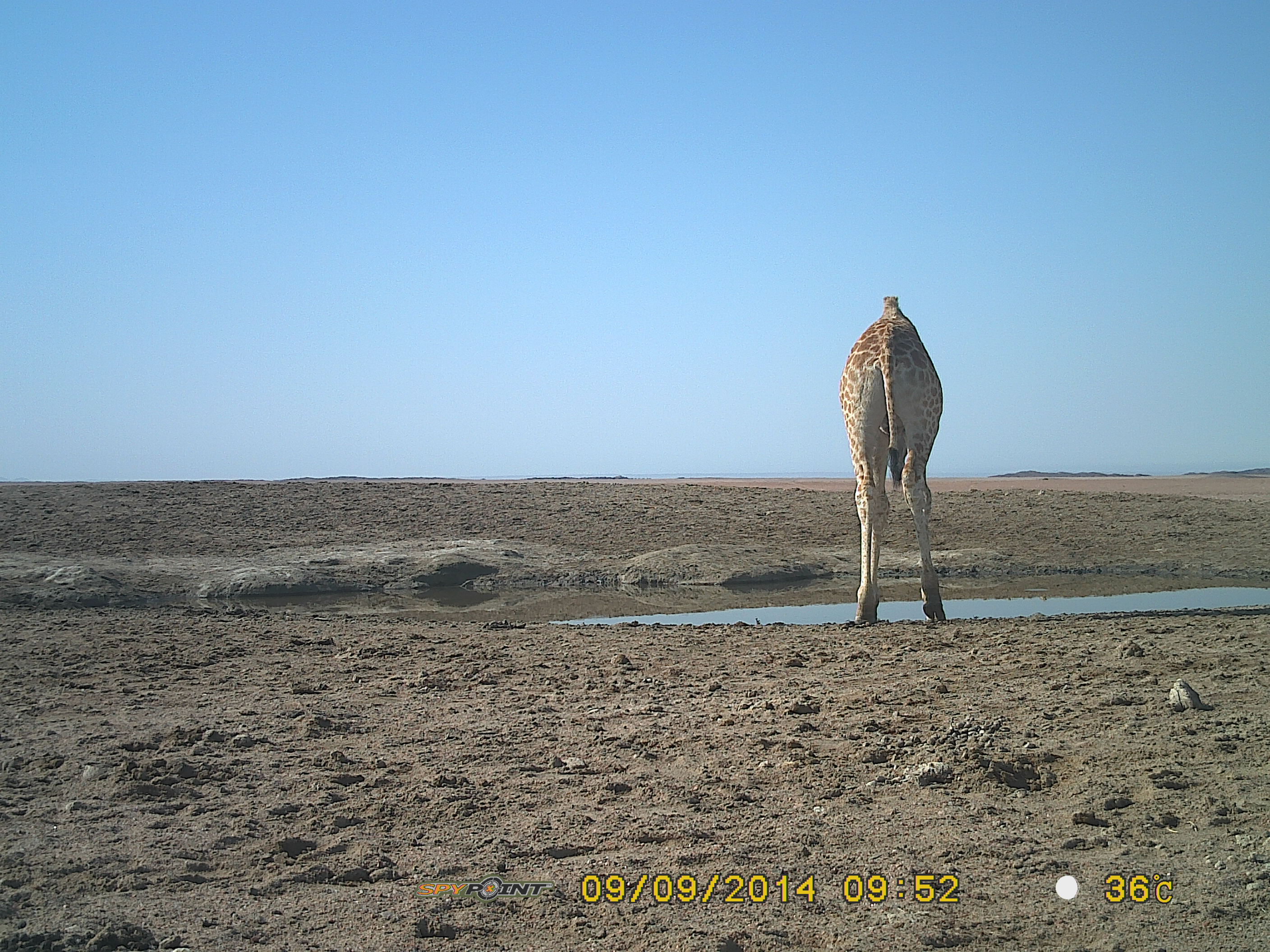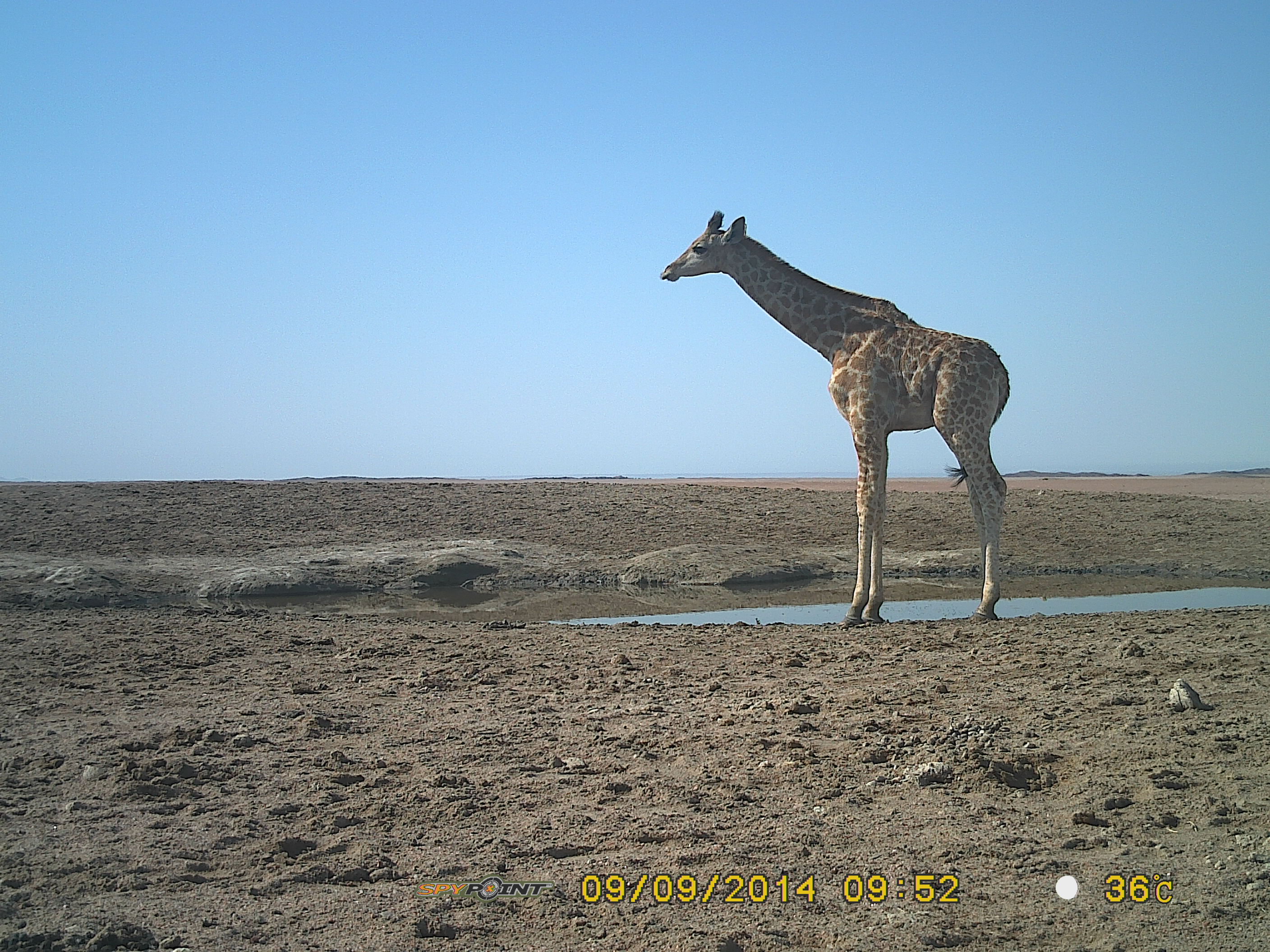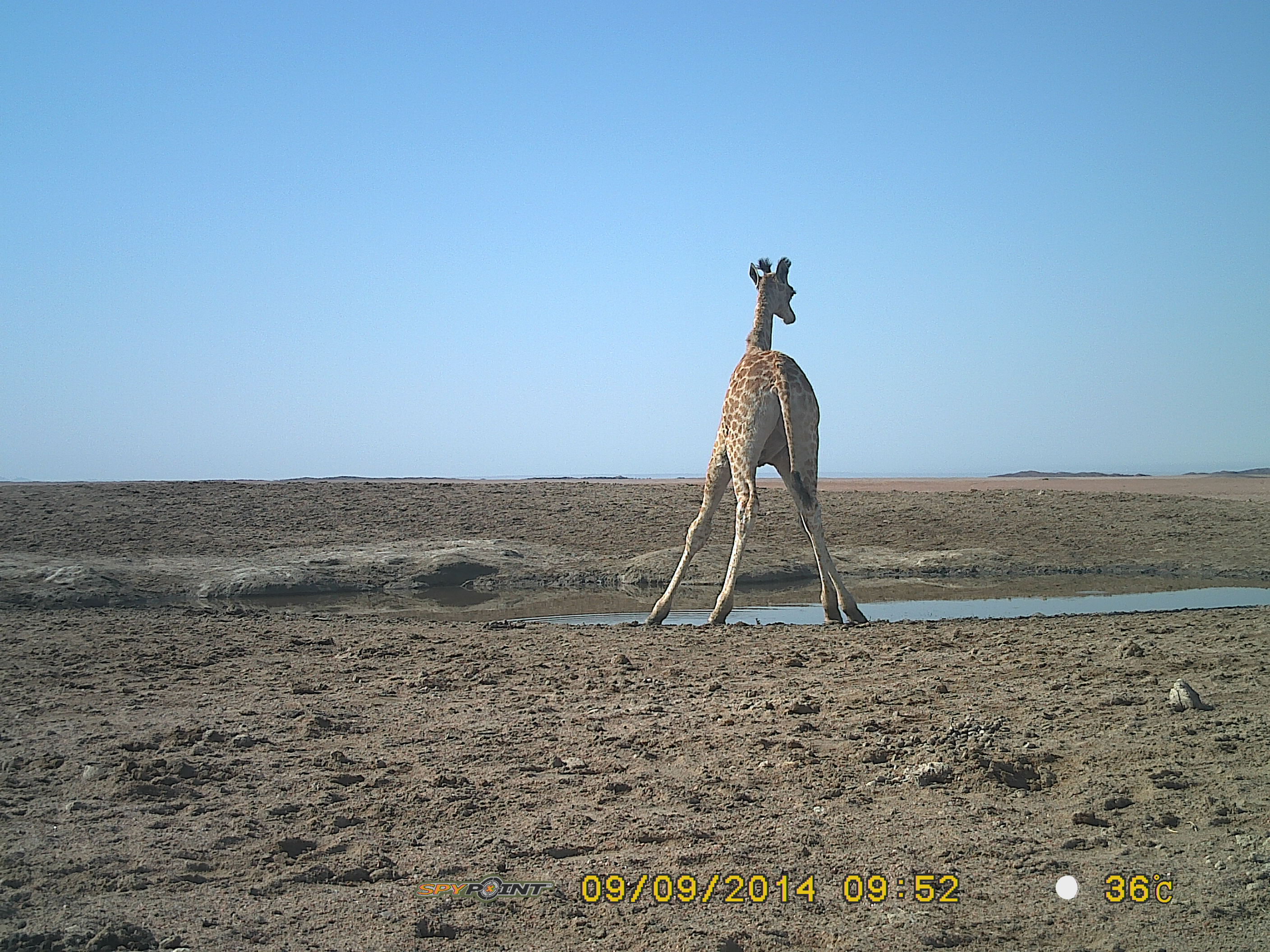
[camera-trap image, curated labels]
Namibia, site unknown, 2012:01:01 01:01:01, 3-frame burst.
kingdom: Animalia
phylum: Chordata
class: Mammalia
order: Artiodactyla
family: Giraffidae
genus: Giraffa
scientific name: Giraffa camelopardalis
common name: giraffe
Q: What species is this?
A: Giraffa camelopardalis (giraffe).